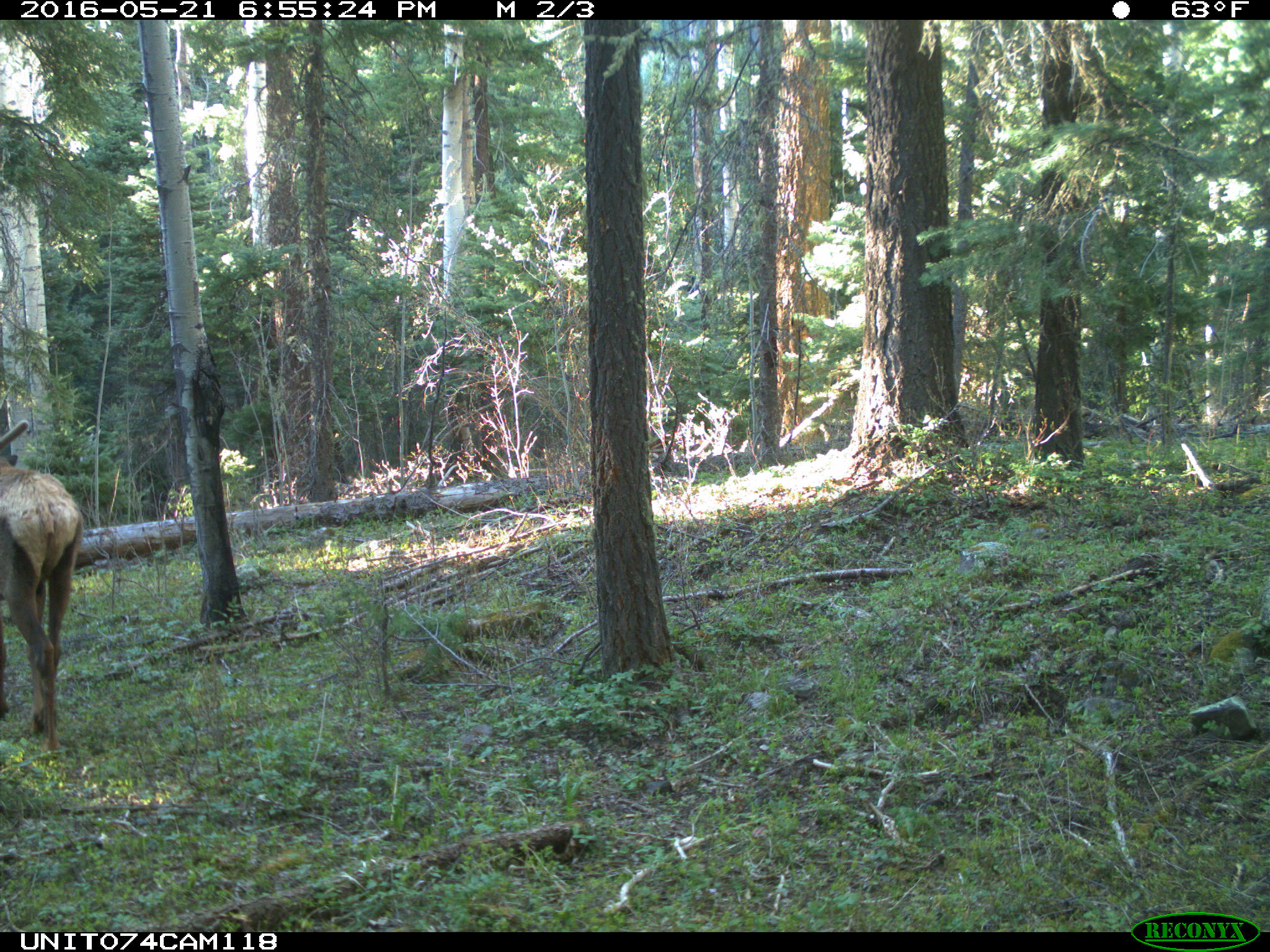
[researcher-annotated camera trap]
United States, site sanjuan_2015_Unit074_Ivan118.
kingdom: Animalia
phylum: Chordata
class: Mammalia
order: Artiodactyla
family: Cervidae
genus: Cervus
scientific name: Cervus elaphus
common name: red deer